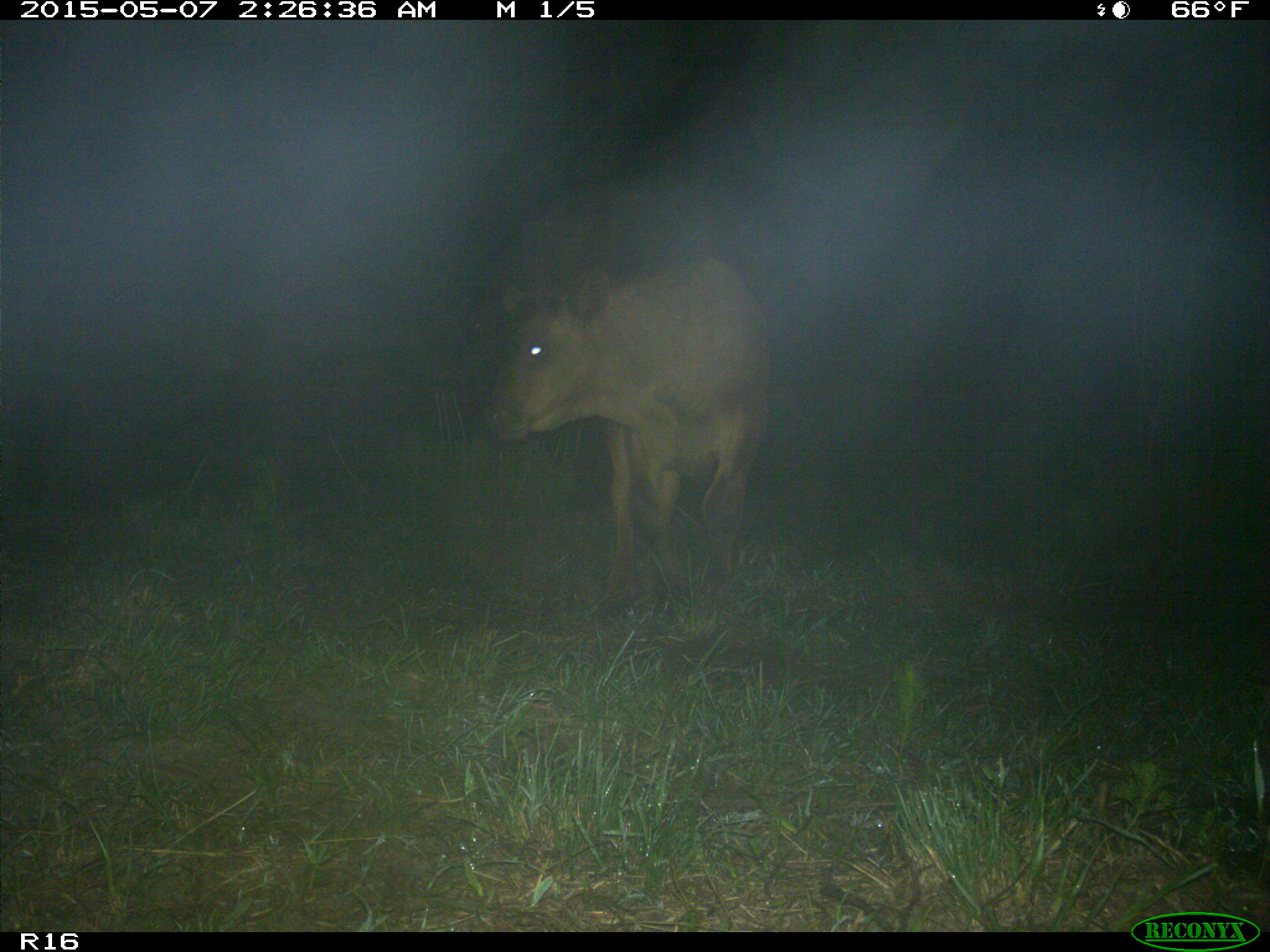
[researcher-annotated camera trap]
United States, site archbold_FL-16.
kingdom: Animalia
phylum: Chordata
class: Mammalia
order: Artiodactyla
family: Bovidae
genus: Bos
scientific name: Bos taurus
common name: domestic cow